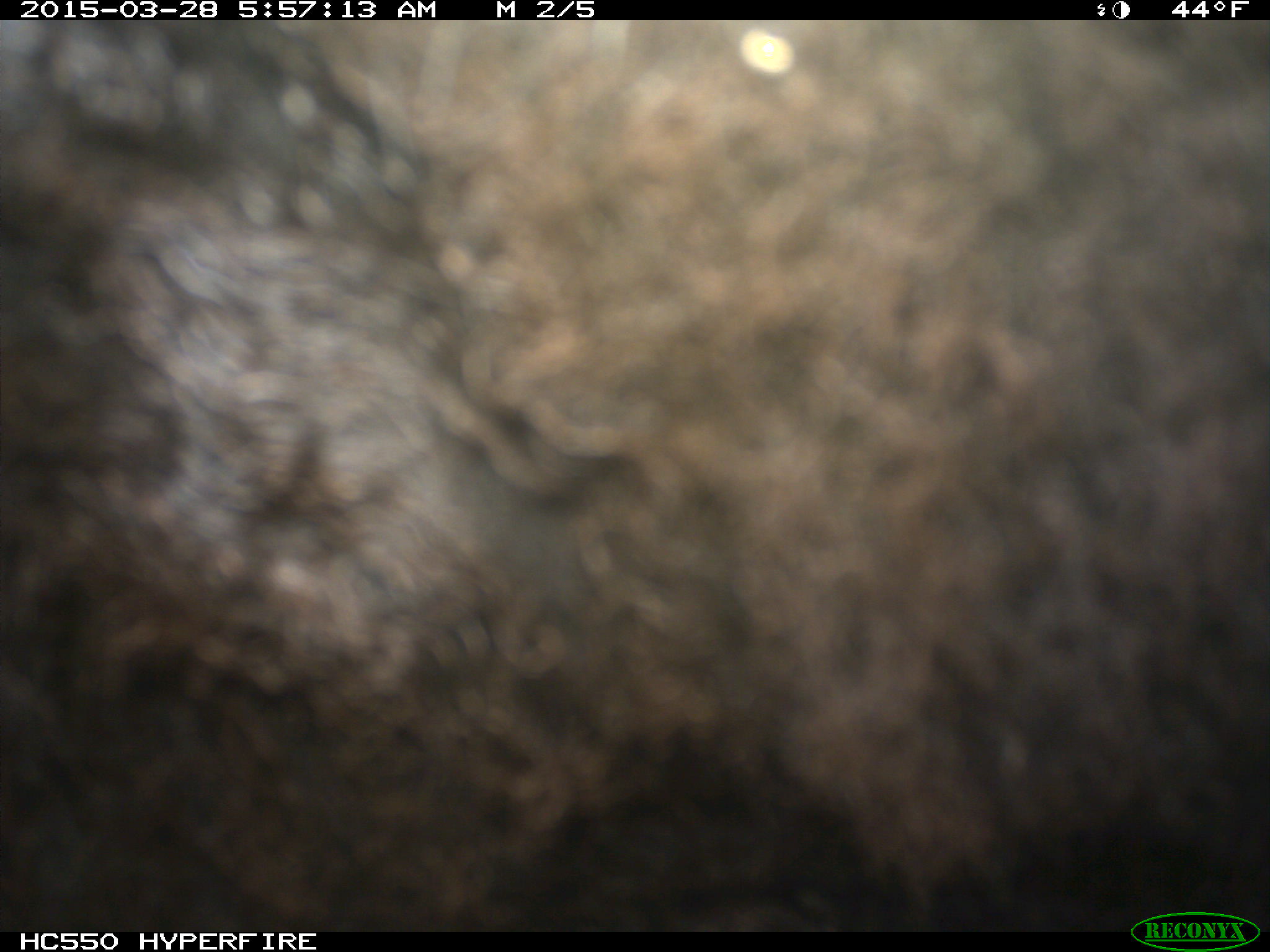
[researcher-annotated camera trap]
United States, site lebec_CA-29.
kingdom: Animalia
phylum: Chordata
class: Mammalia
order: Artiodactyla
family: Bovidae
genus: Bos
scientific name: Bos taurus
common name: domestic cow